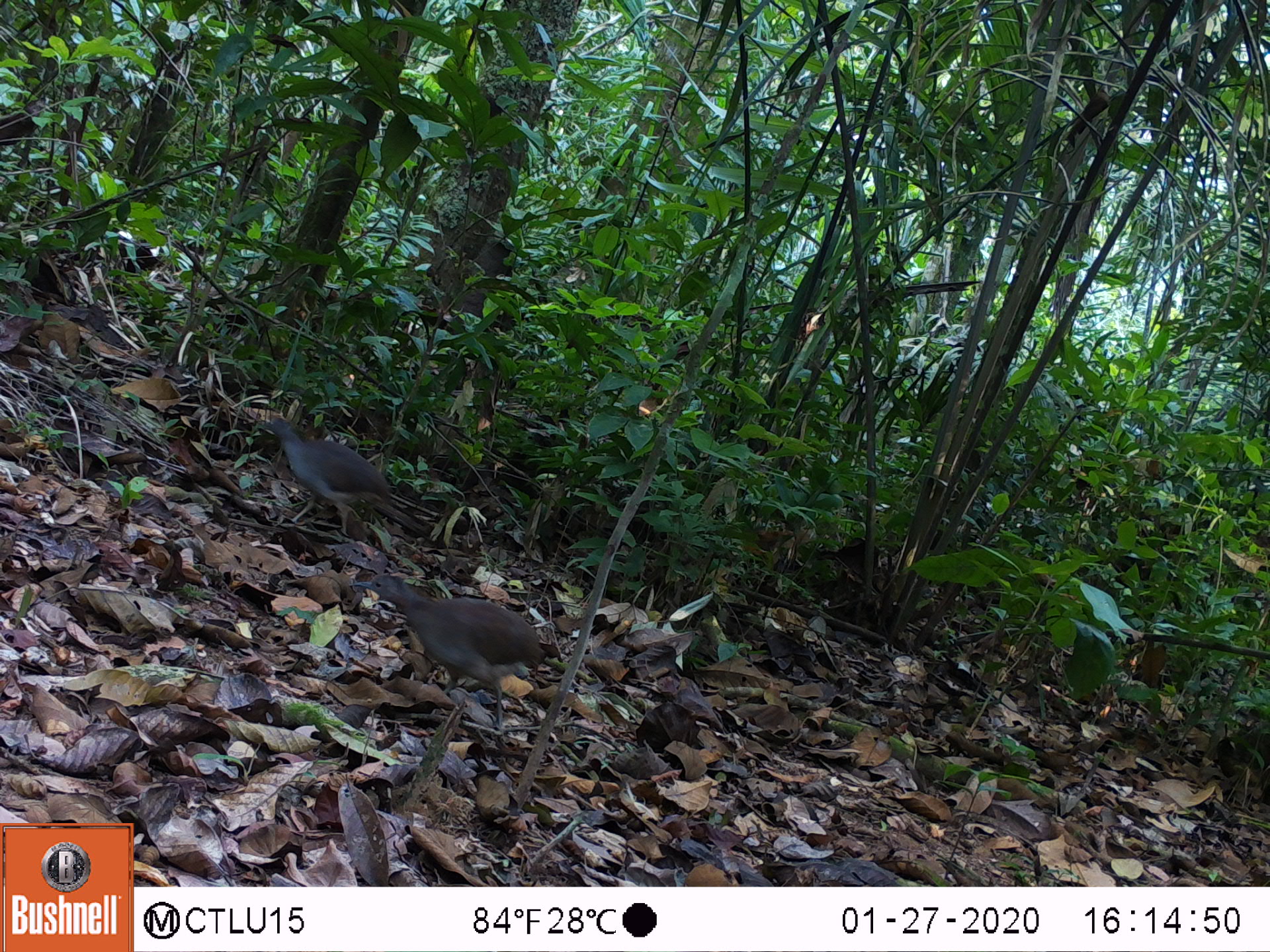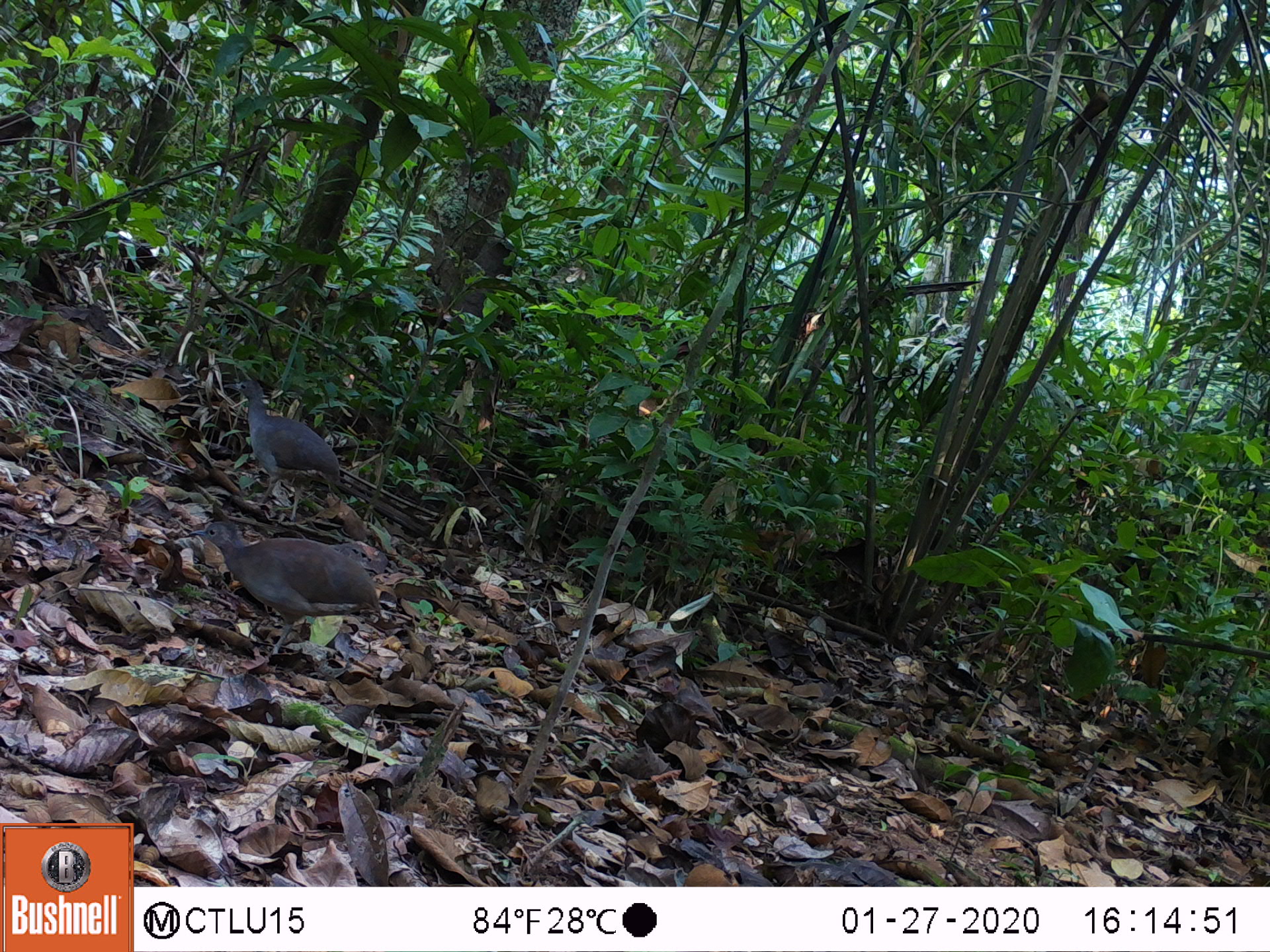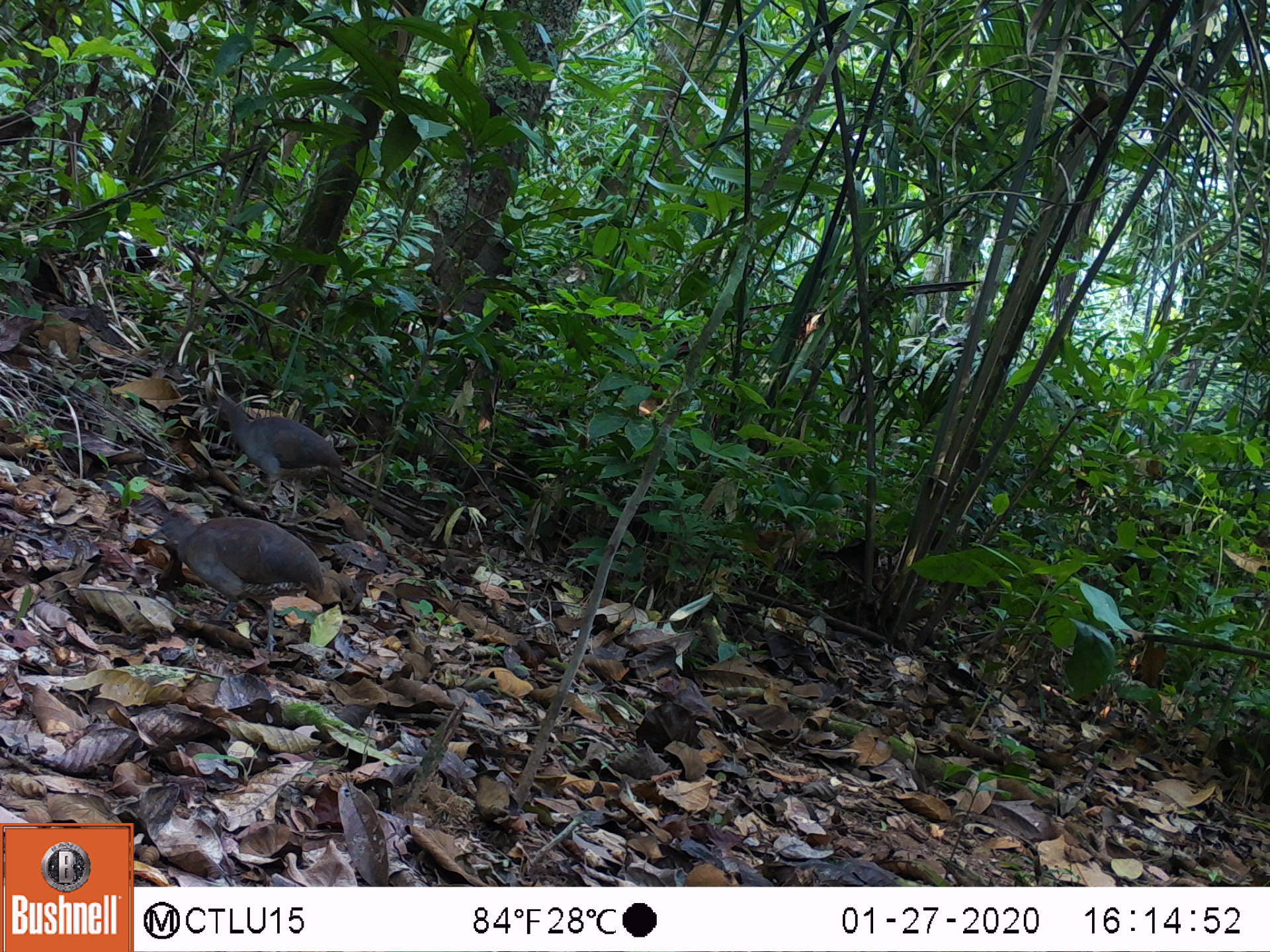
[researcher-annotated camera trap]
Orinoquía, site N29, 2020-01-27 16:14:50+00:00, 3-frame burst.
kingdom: Animalia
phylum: Chordata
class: Aves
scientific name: Aves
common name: bird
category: unknown bird